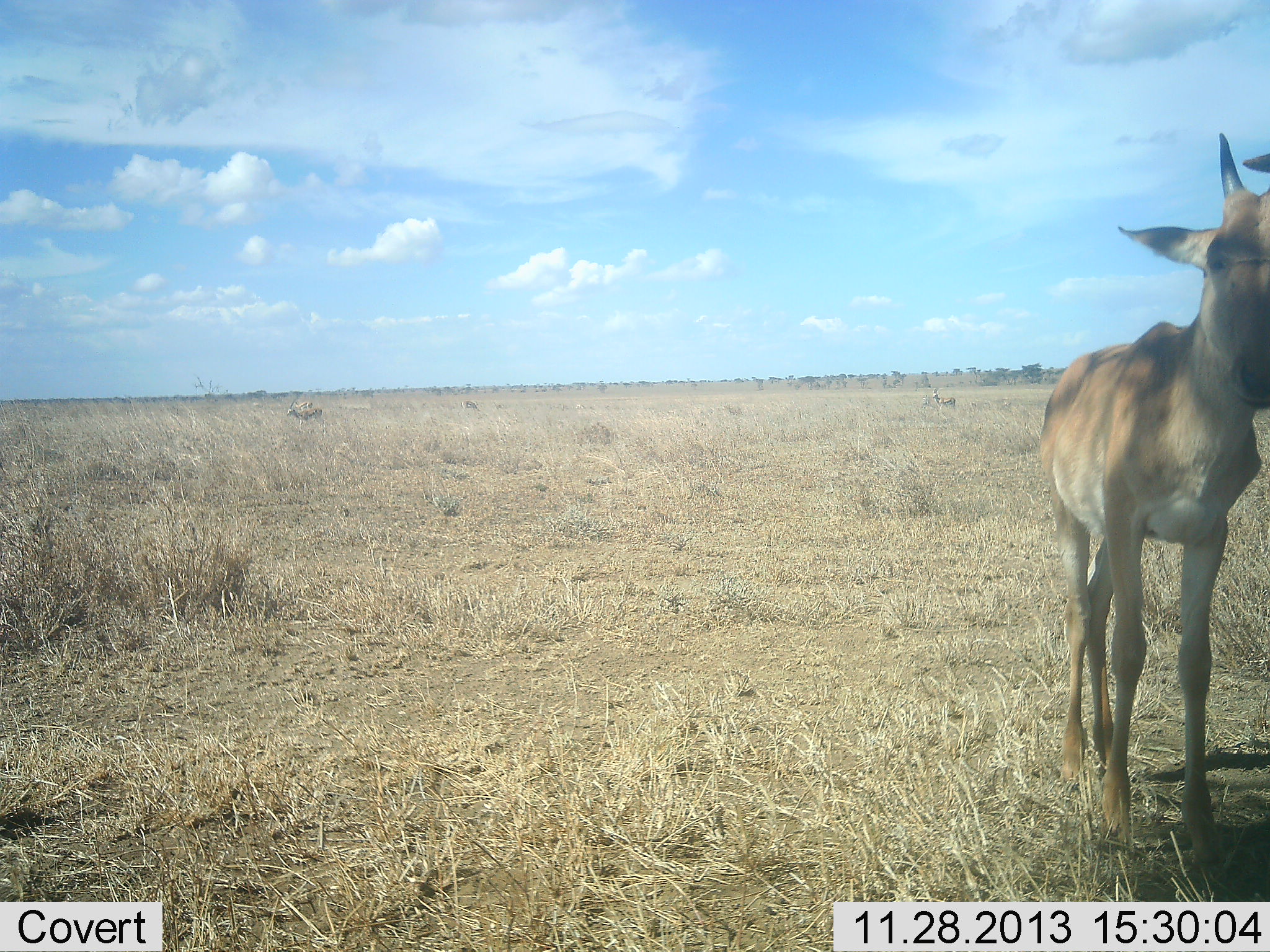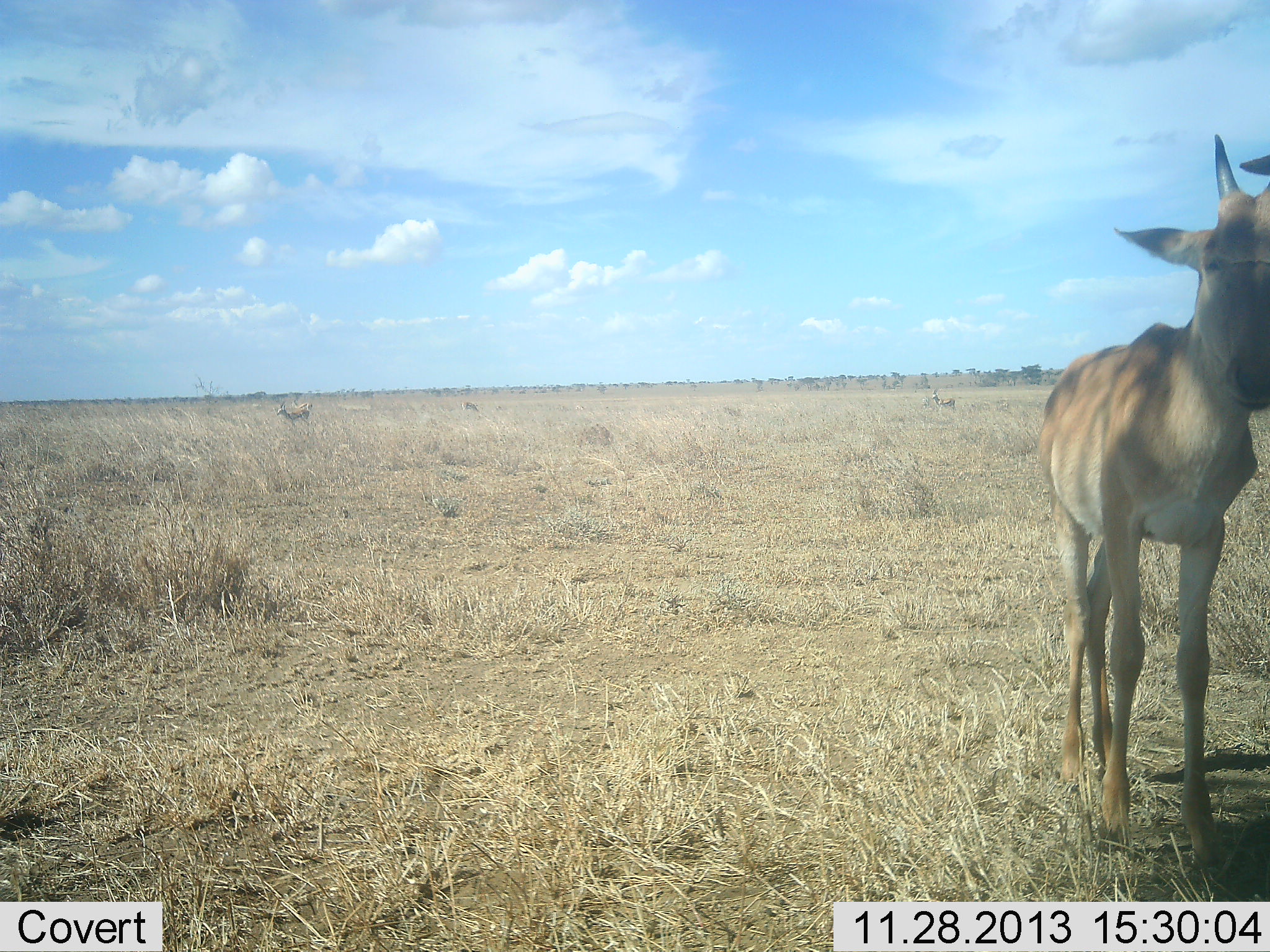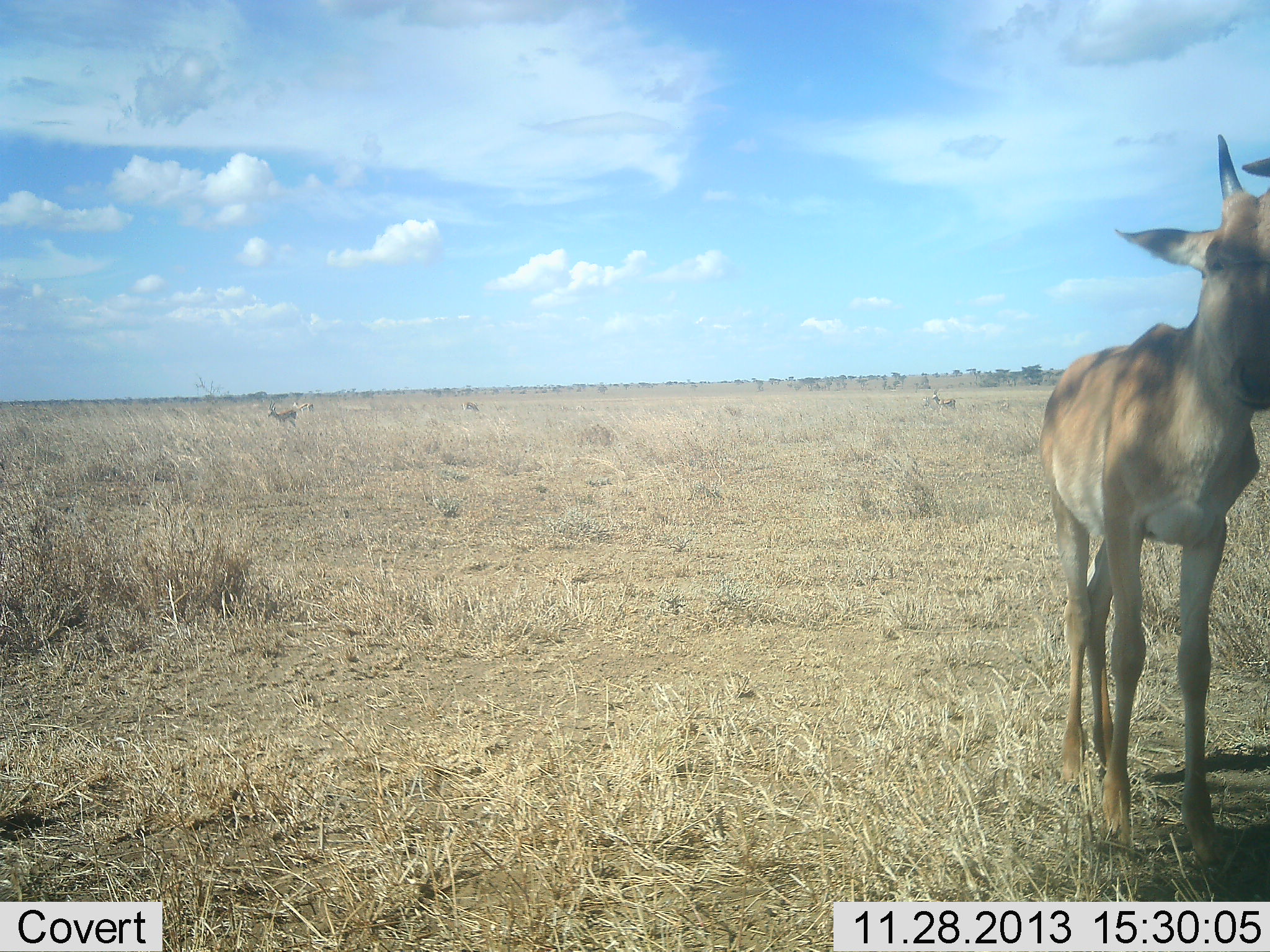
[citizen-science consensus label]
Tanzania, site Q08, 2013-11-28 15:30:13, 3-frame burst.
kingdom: Animalia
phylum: Chordata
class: Mammalia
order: Artiodactyla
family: Bovidae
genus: Alcelaphus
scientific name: Alcelaphus buselaphus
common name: hartebeest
Hartebeest (Alcelaphus buselaphus), count 1. Behavior (volunteer vote fractions): standing 90%, resting 10%, moving 20%, interacting 10%. Young present (vote fraction): 70%. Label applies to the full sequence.